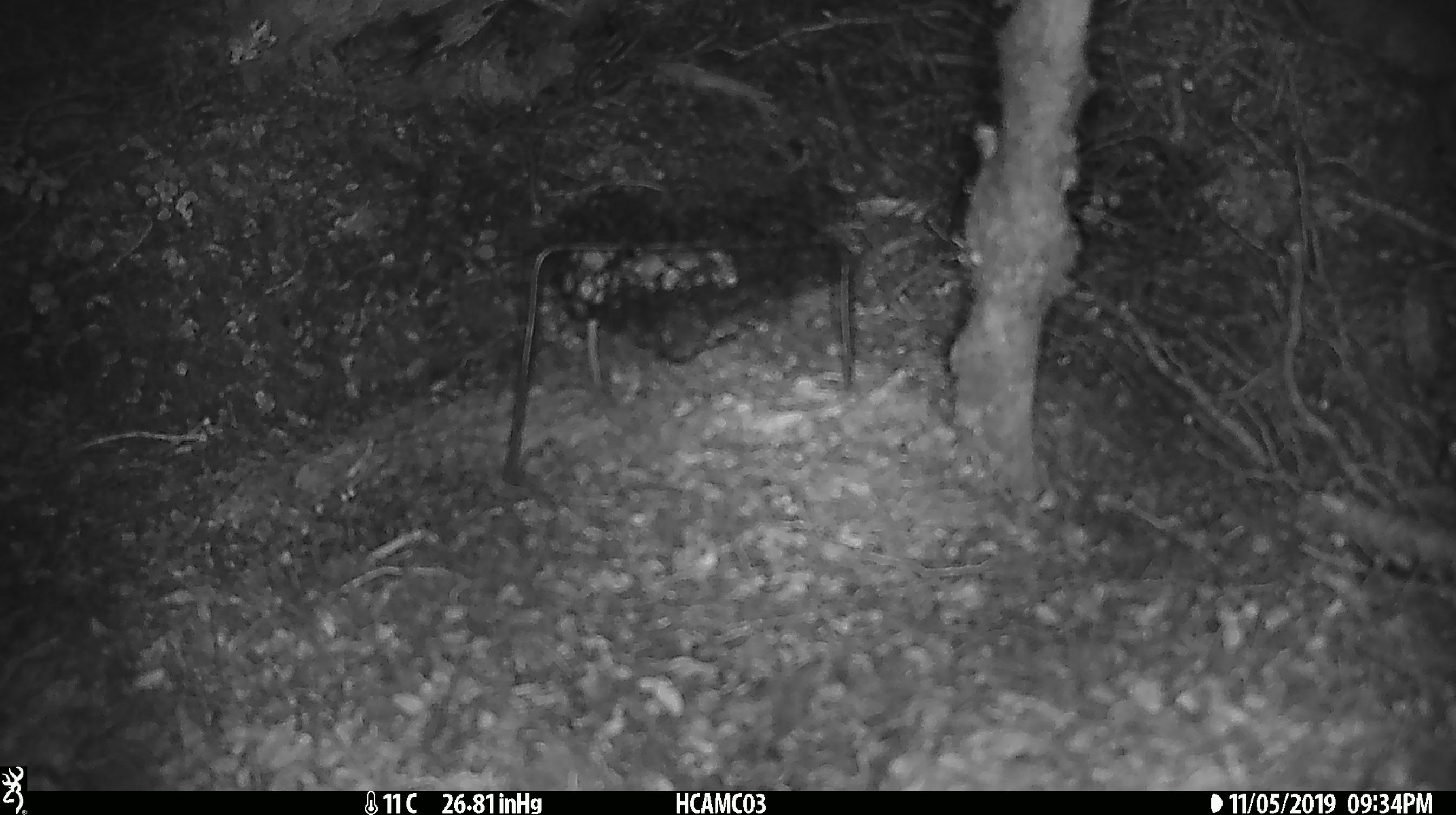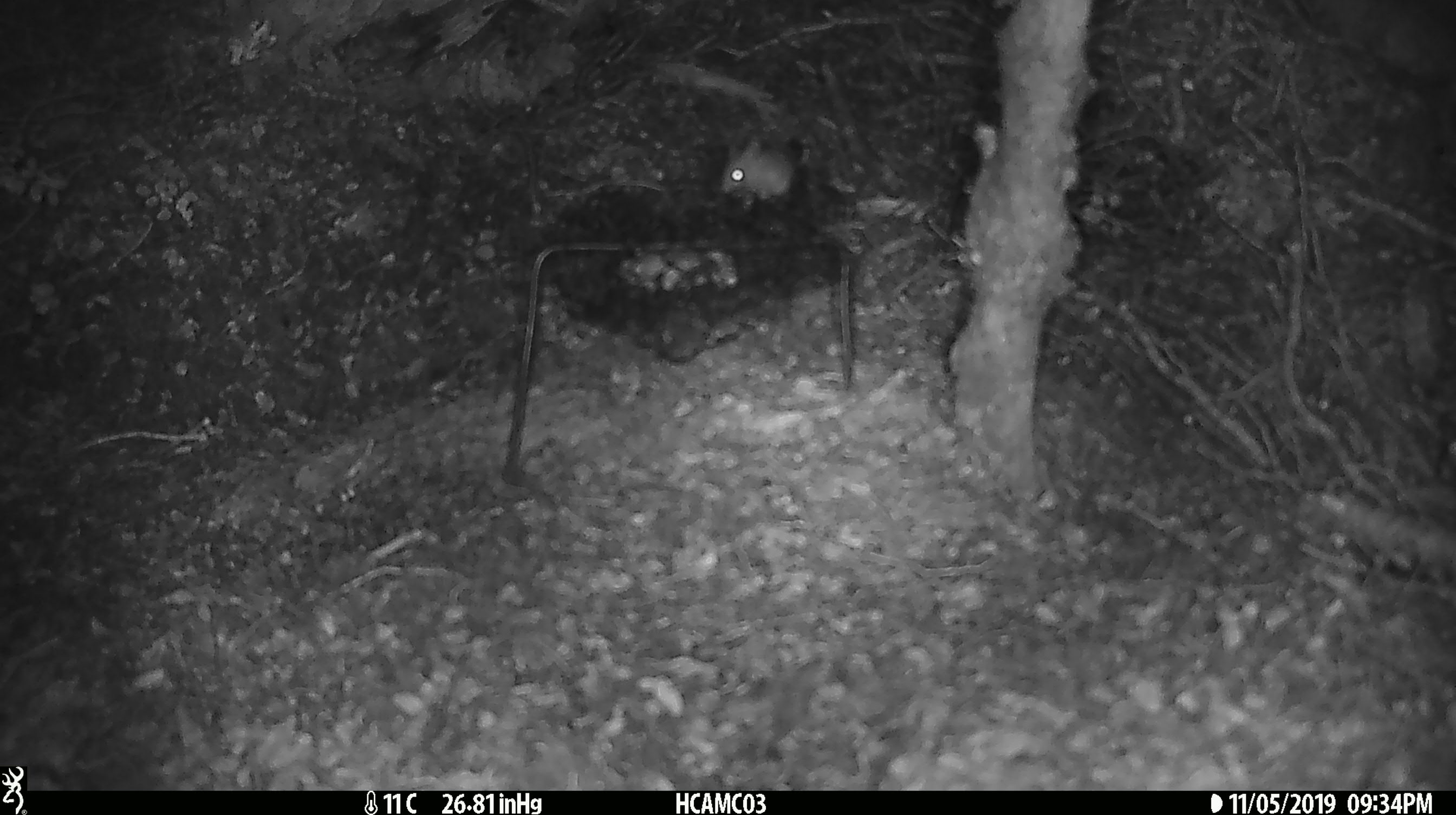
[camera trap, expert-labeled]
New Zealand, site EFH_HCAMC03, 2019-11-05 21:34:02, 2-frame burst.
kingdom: Animalia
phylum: Chordata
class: Mammalia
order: Rodentia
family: Muridae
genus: Mus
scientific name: Mus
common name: mouse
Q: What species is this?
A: Mouse (Mus).